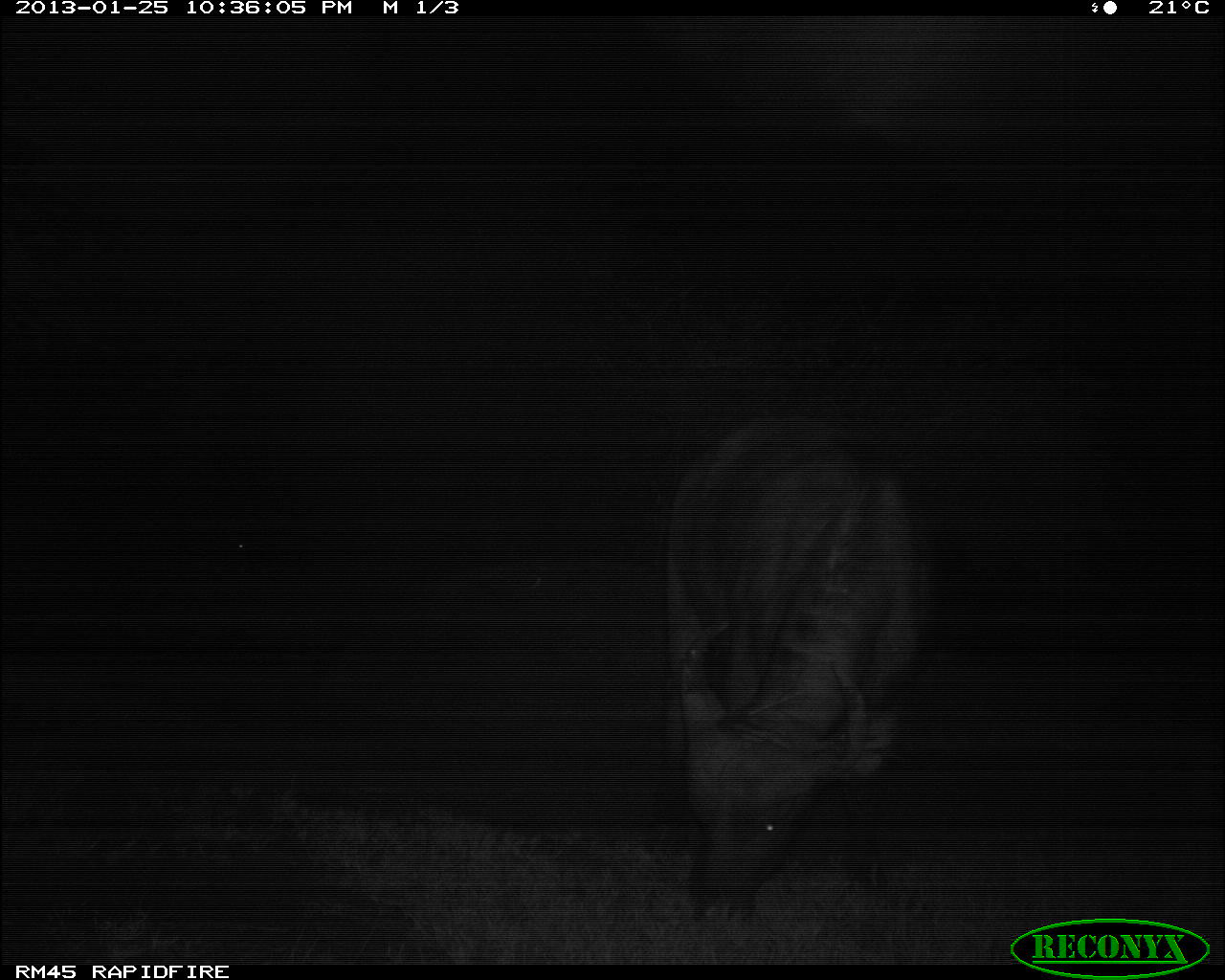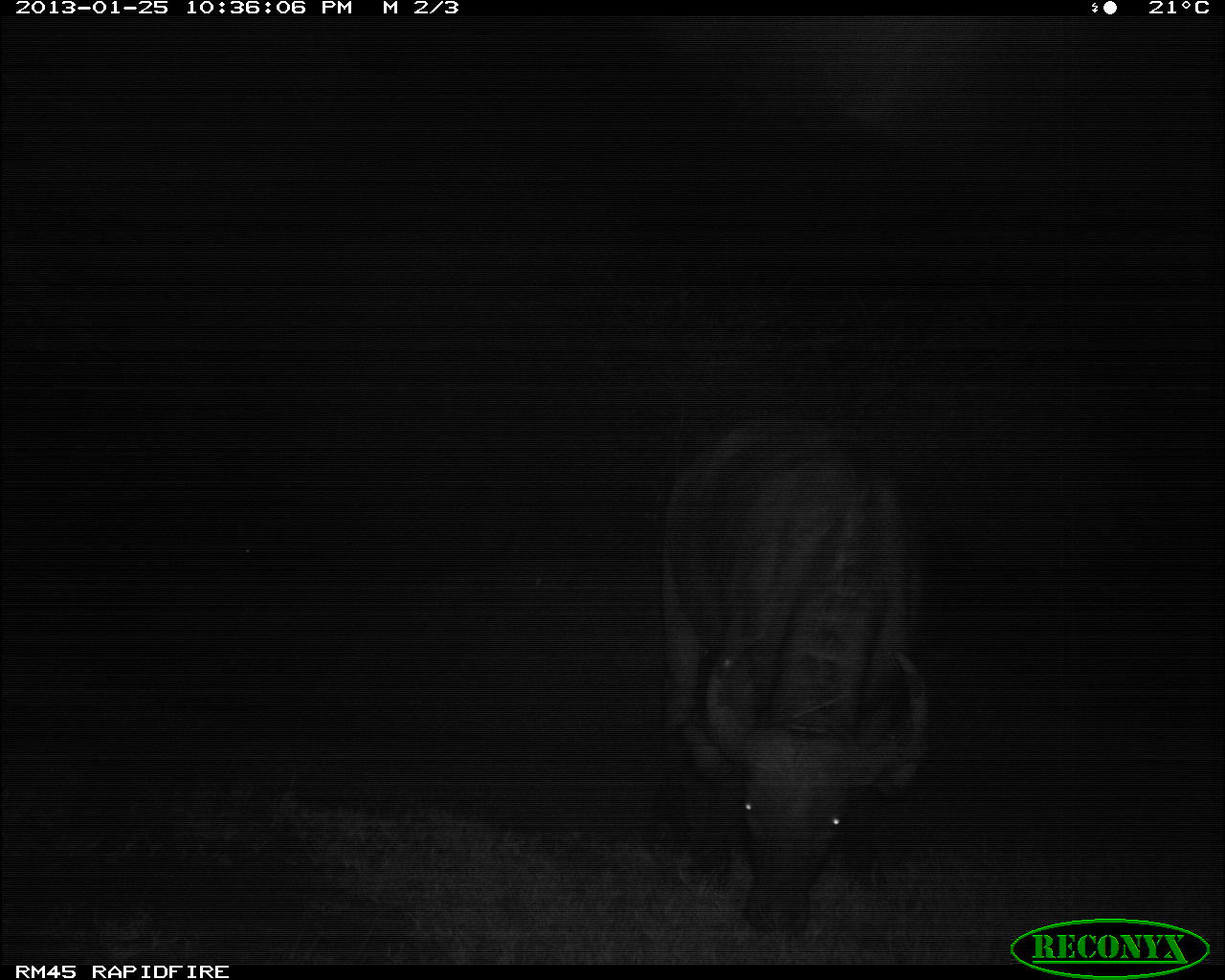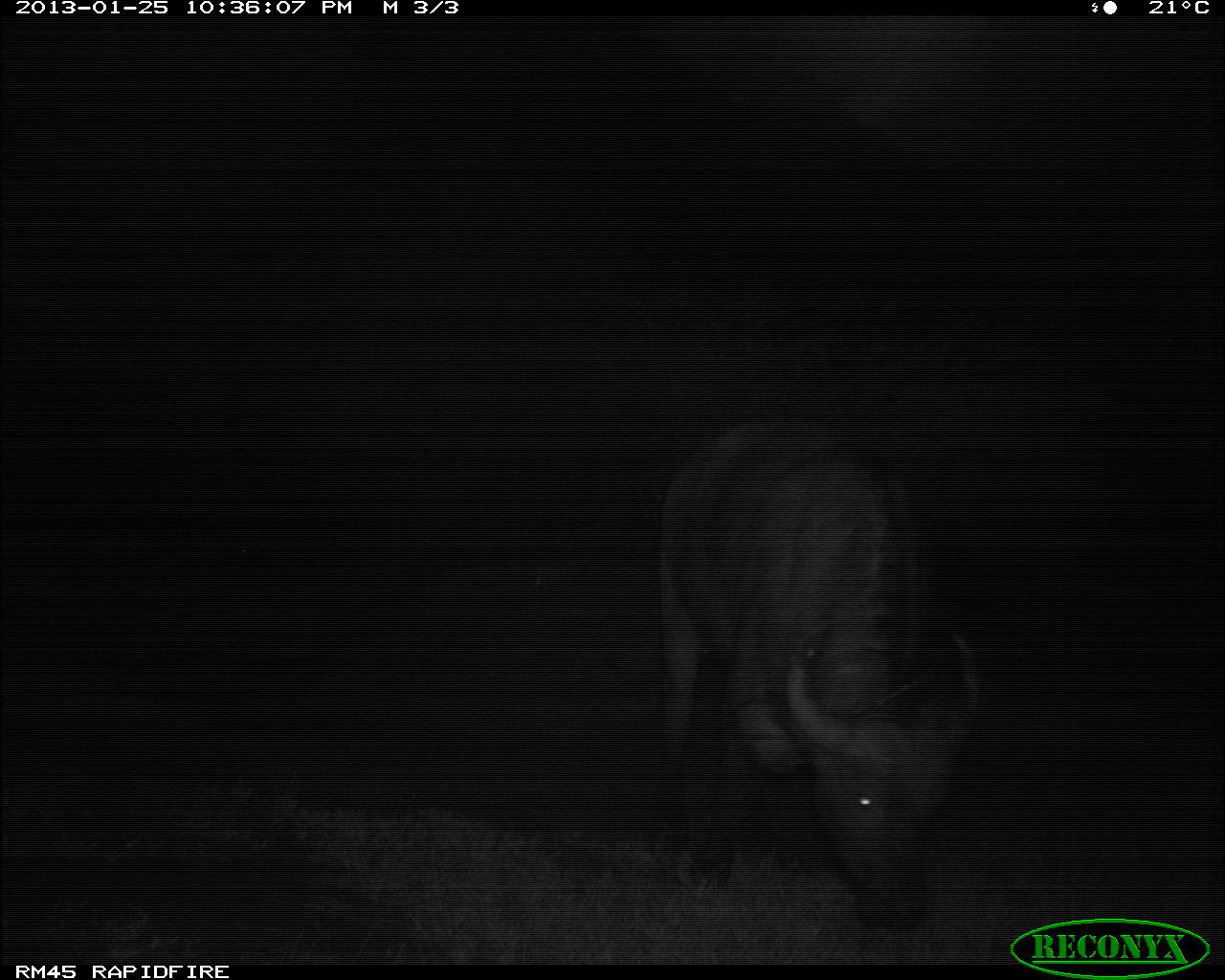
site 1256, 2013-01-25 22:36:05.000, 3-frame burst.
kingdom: Animalia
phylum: Chordata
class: Mammalia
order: Artiodactyla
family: Bovidae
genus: Syncerus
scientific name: Syncerus caffer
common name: african buffalo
Syncerus caffer (african buffalo), count 2.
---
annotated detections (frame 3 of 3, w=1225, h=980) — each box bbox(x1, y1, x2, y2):
syncerus caffer: bbox(645, 399, 988, 935)